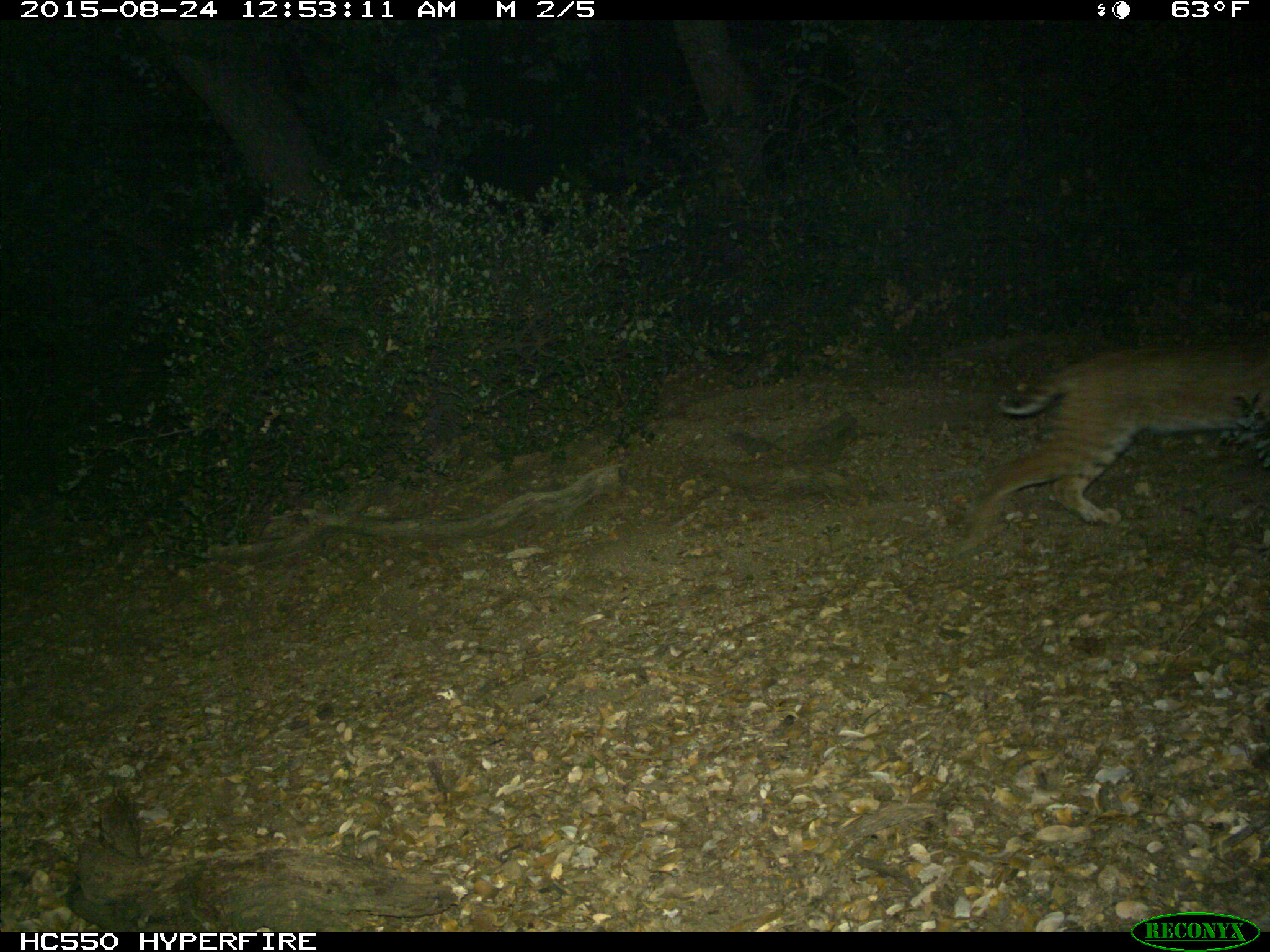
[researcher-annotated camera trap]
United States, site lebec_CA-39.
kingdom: Animalia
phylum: Chordata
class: Mammalia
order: Carnivora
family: Felidae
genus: Lynx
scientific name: Lynx rufus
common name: bobcat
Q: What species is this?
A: Lynx rufus (bobcat).